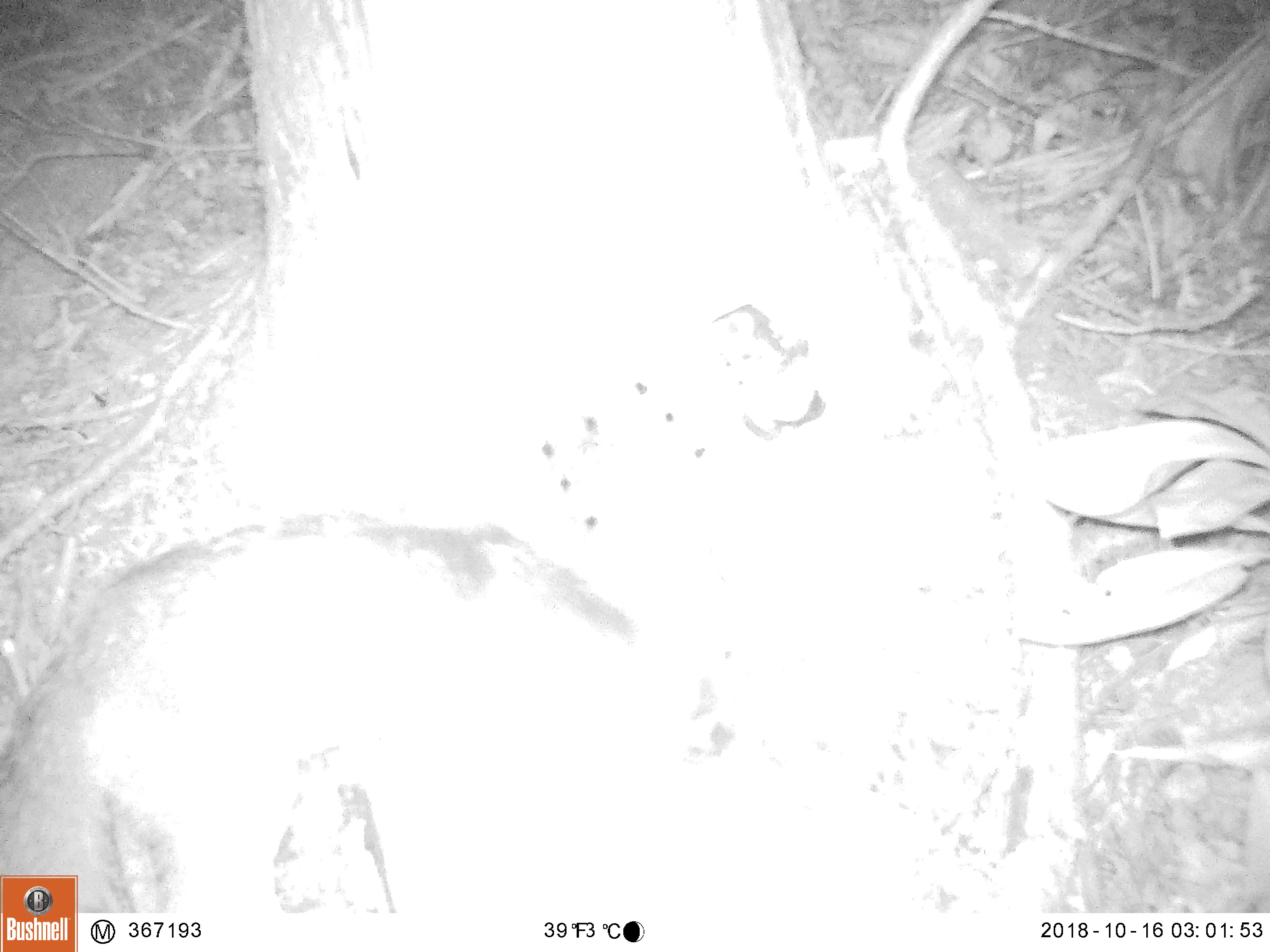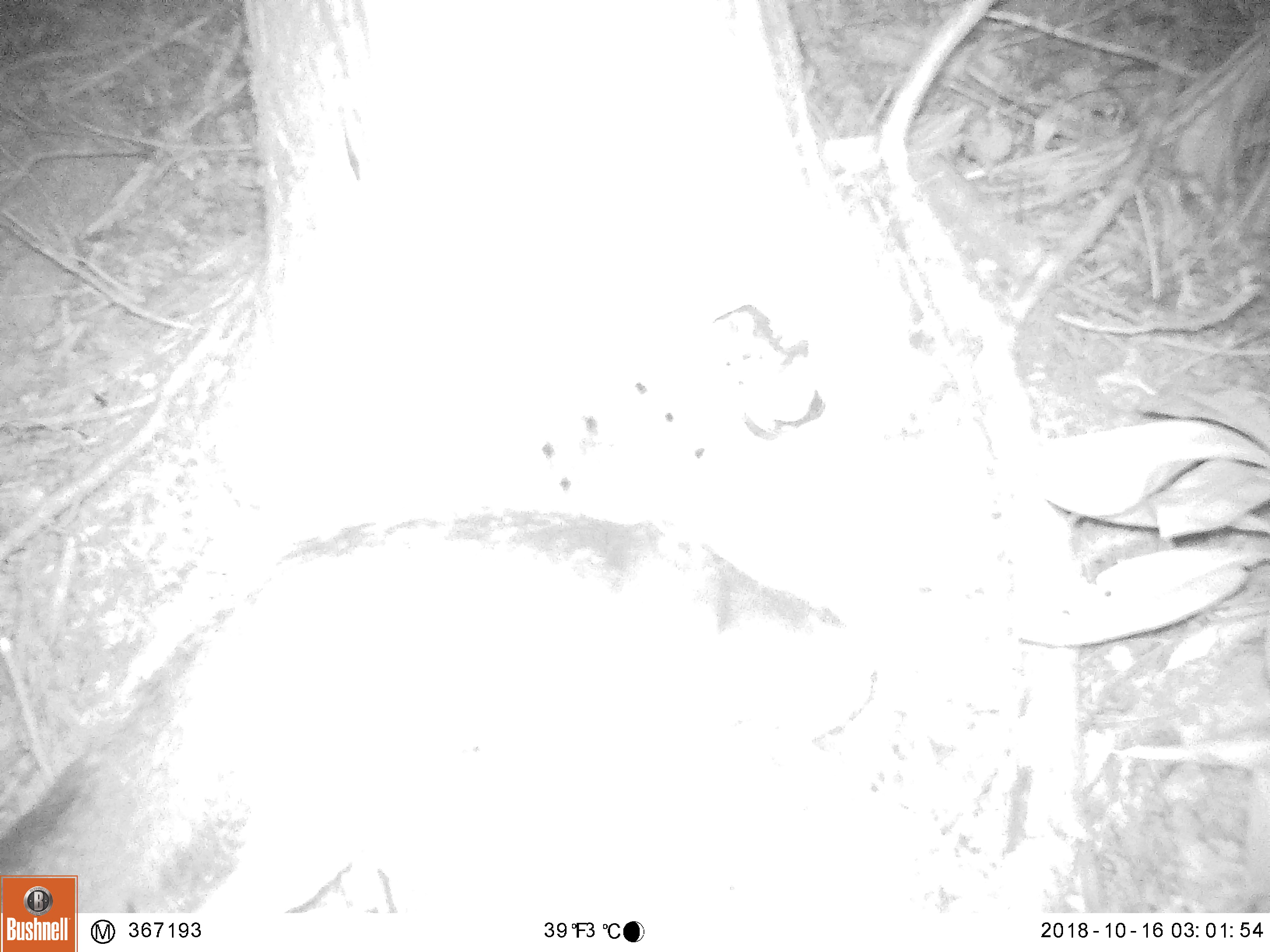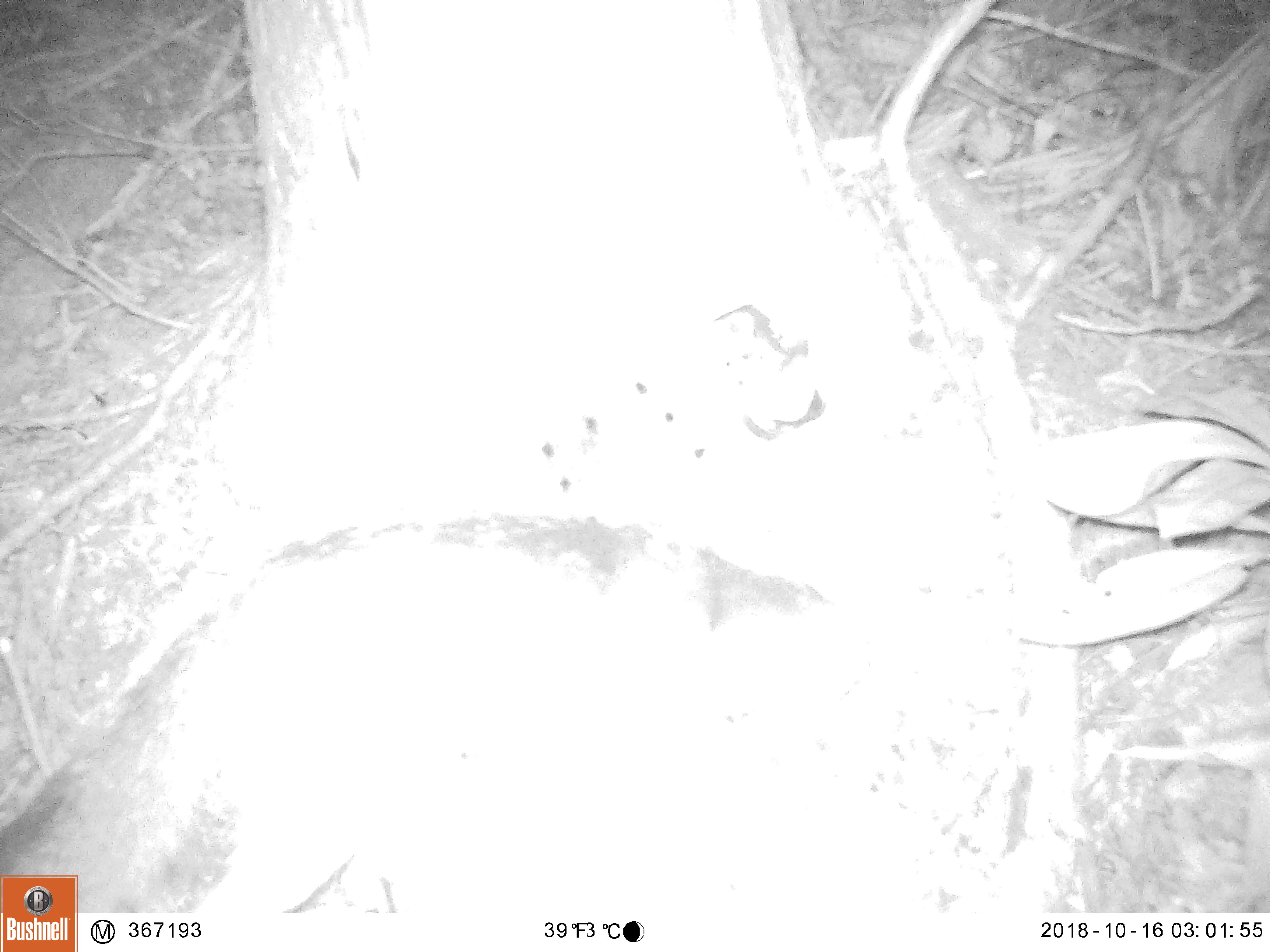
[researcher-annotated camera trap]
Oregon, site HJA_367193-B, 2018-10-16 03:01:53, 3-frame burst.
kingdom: Animalia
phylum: Chordata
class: Mammalia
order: Carnivora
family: Canidae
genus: Urocyon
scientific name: Urocyon cinereoargenteus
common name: gray fox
Gray fox (Urocyon cinereoargenteus).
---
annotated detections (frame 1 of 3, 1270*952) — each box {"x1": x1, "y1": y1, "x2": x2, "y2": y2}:
gray fox: {"x1": 1, "y1": 503, "x2": 768, "y2": 873}; {"x1": 80, "y1": 508, "x2": 761, "y2": 919}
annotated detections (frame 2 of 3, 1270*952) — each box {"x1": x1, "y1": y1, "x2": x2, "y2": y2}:
gray fox: {"x1": 3, "y1": 496, "x2": 969, "y2": 874}; {"x1": 81, "y1": 500, "x2": 958, "y2": 907}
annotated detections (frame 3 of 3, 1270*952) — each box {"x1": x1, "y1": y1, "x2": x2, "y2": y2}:
gray fox: {"x1": 77, "y1": 509, "x2": 933, "y2": 910}; {"x1": 6, "y1": 511, "x2": 930, "y2": 874}